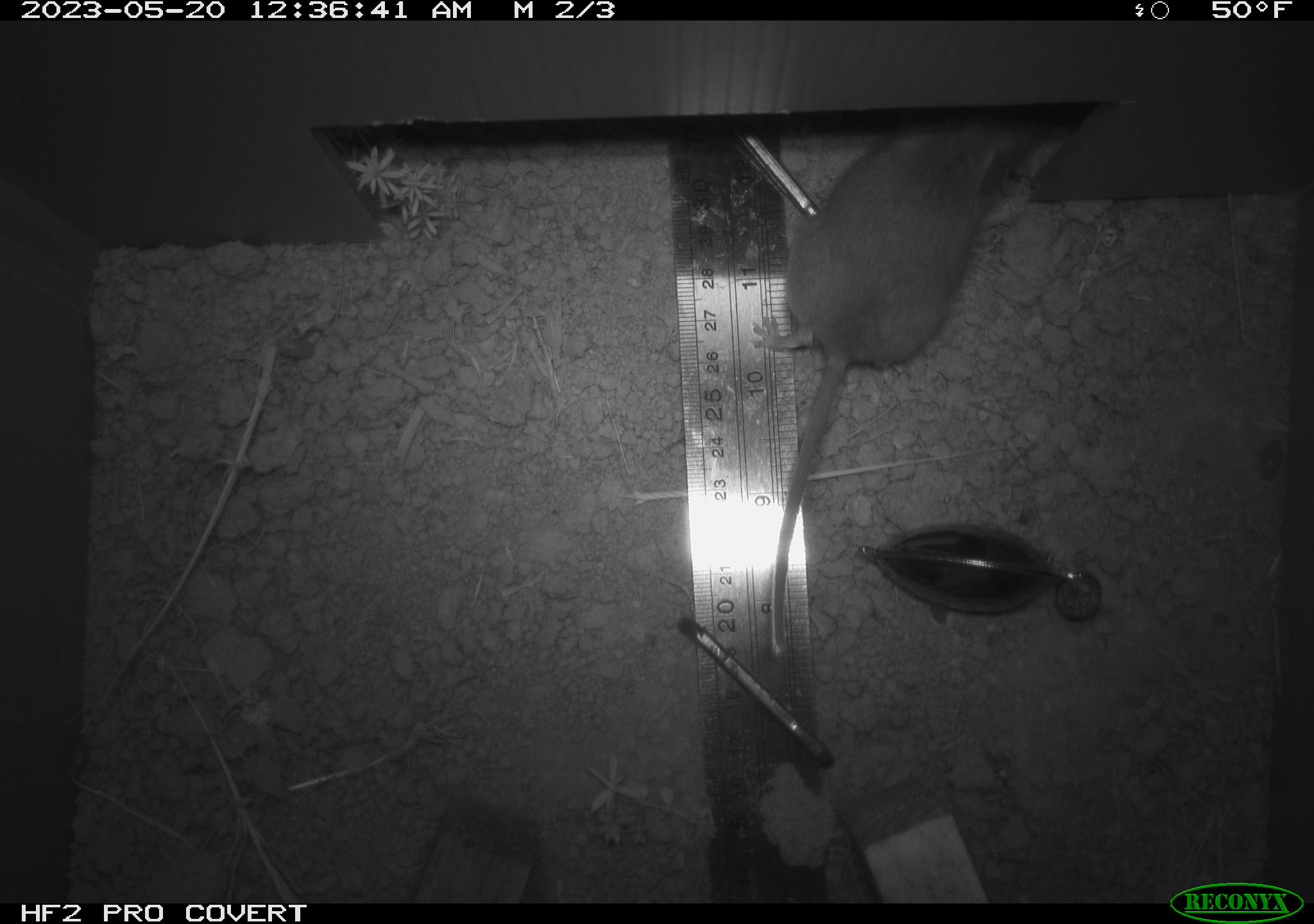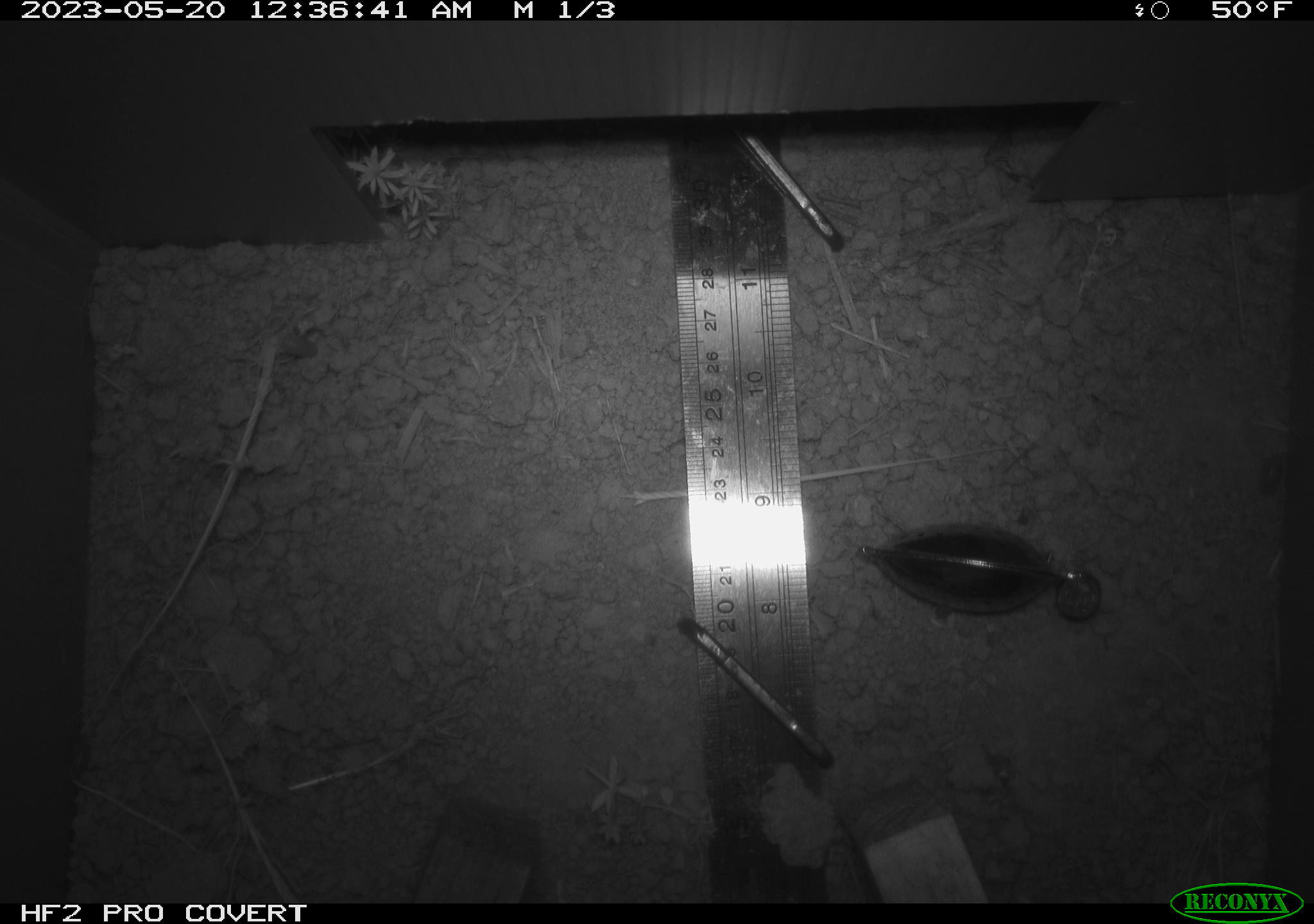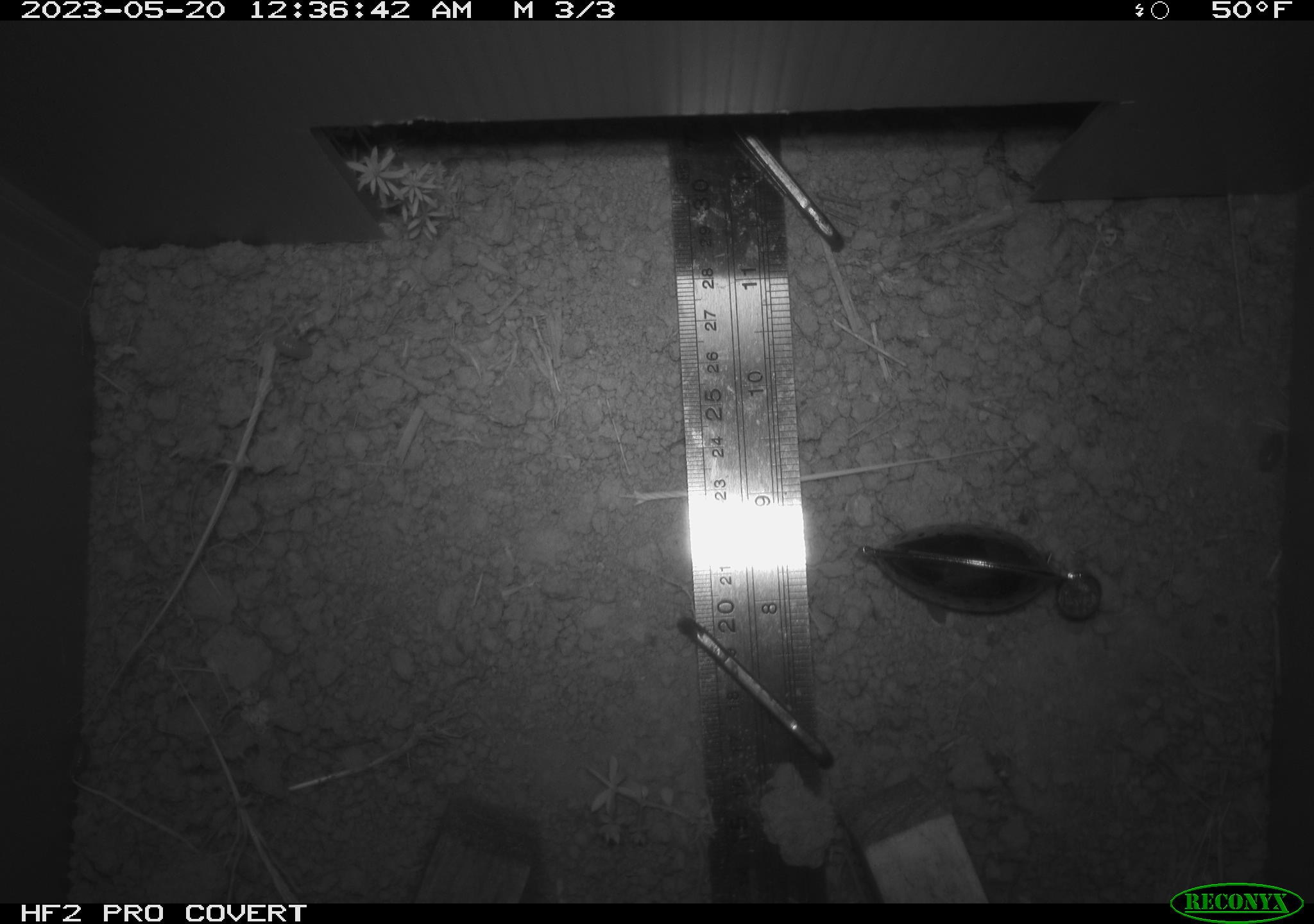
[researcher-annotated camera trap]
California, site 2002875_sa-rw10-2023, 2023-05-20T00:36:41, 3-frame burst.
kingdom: Animalia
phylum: Chordata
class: Mammalia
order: Rodentia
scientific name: Rodentia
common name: mouse species